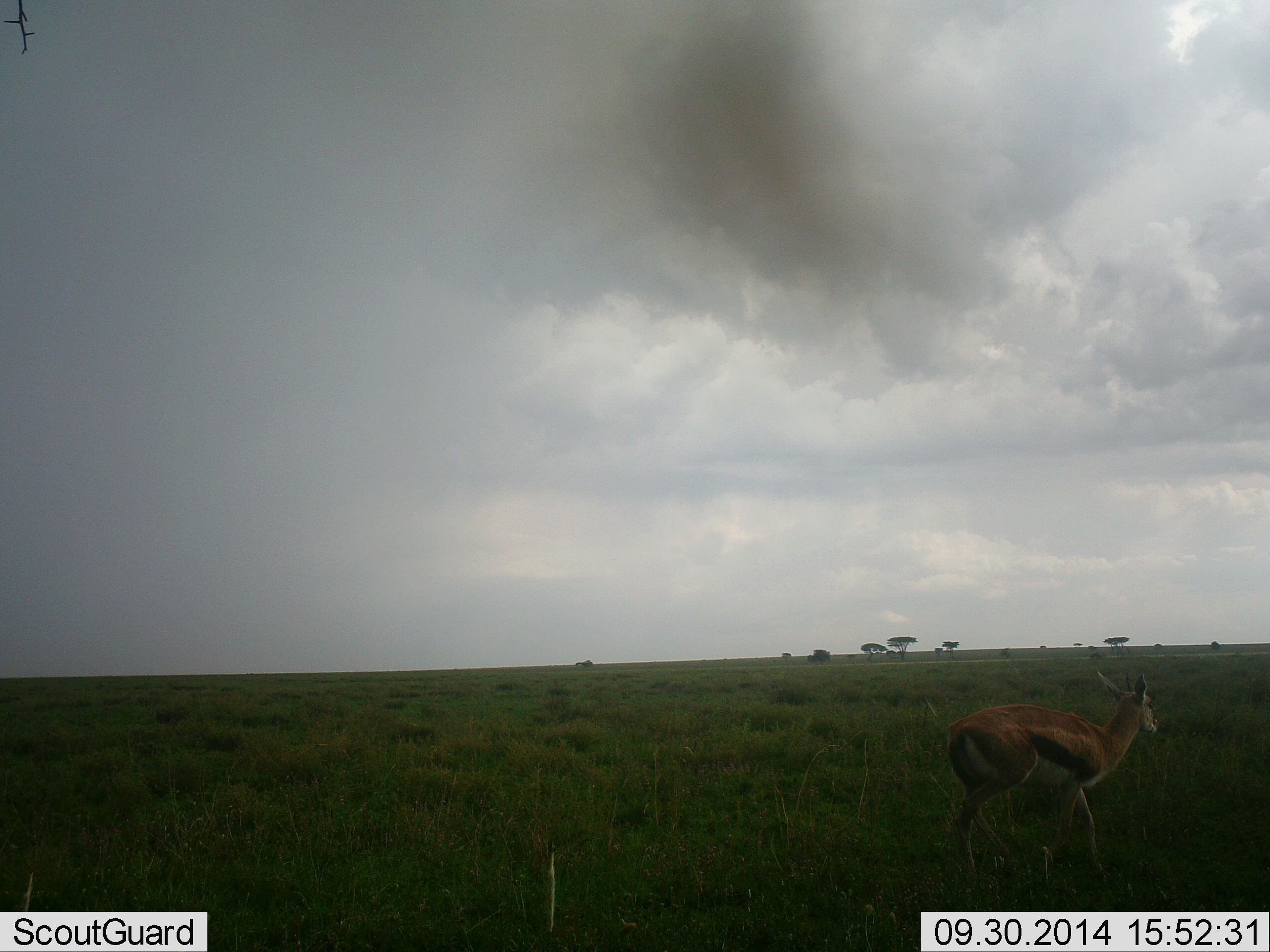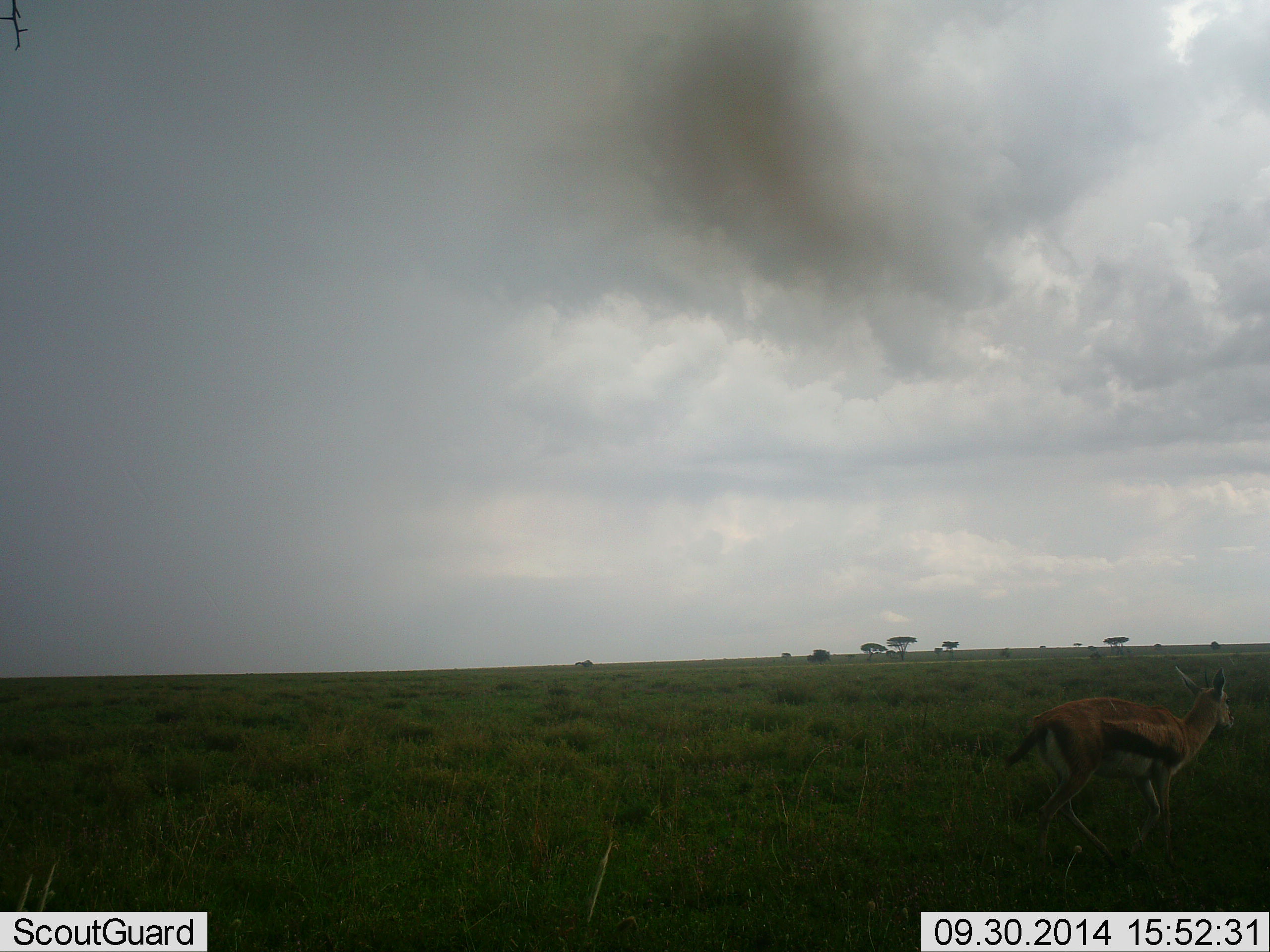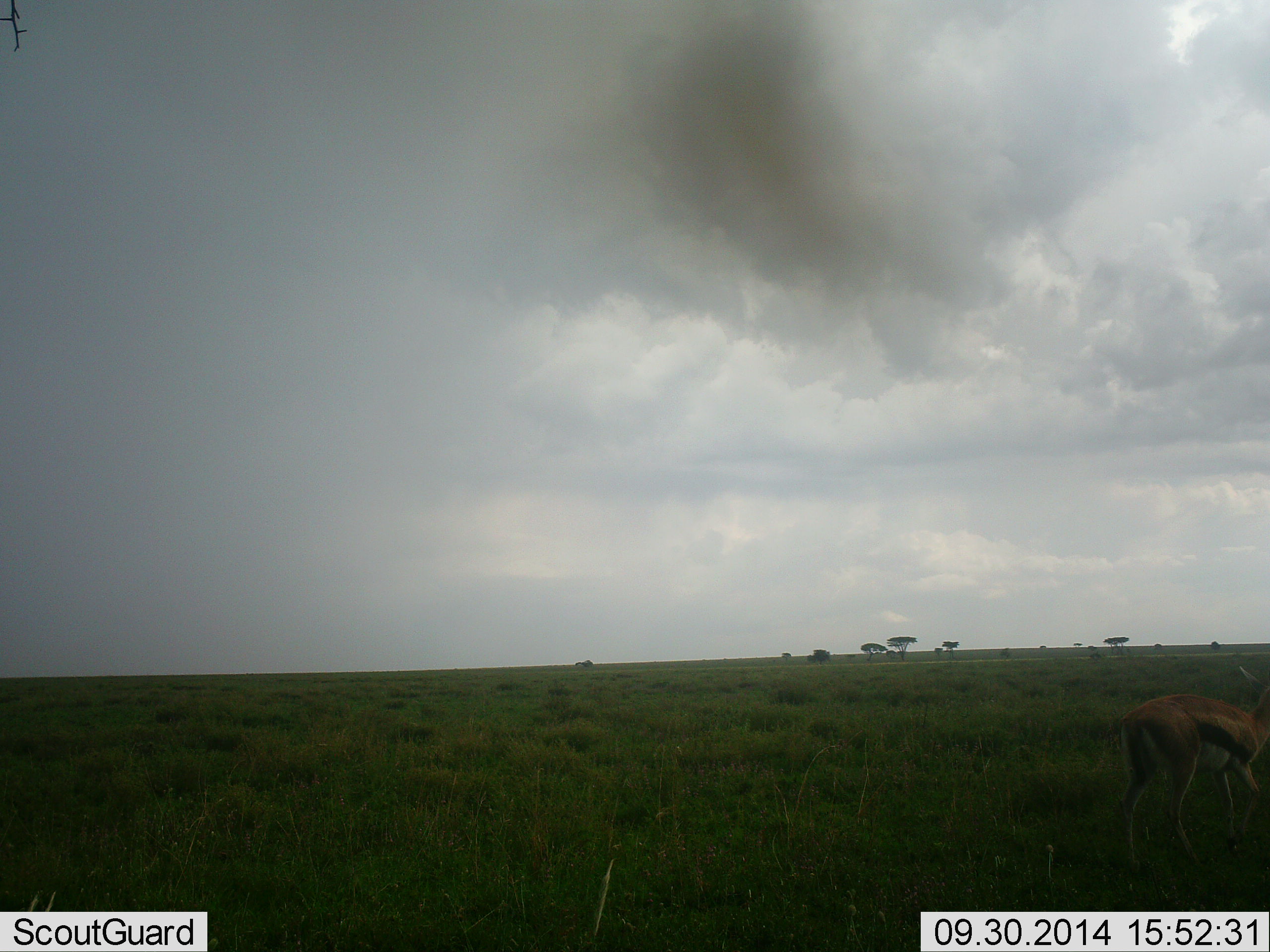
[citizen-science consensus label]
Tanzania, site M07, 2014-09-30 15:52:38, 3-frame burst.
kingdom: Animalia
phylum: Chordata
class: Mammalia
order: Artiodactyla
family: Bovidae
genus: Eudorcas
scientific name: Eudorcas thomsonii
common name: thomson's gazelle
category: gazellethomsons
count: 1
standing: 10%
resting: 0%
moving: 100%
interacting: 0%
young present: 0%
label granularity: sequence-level